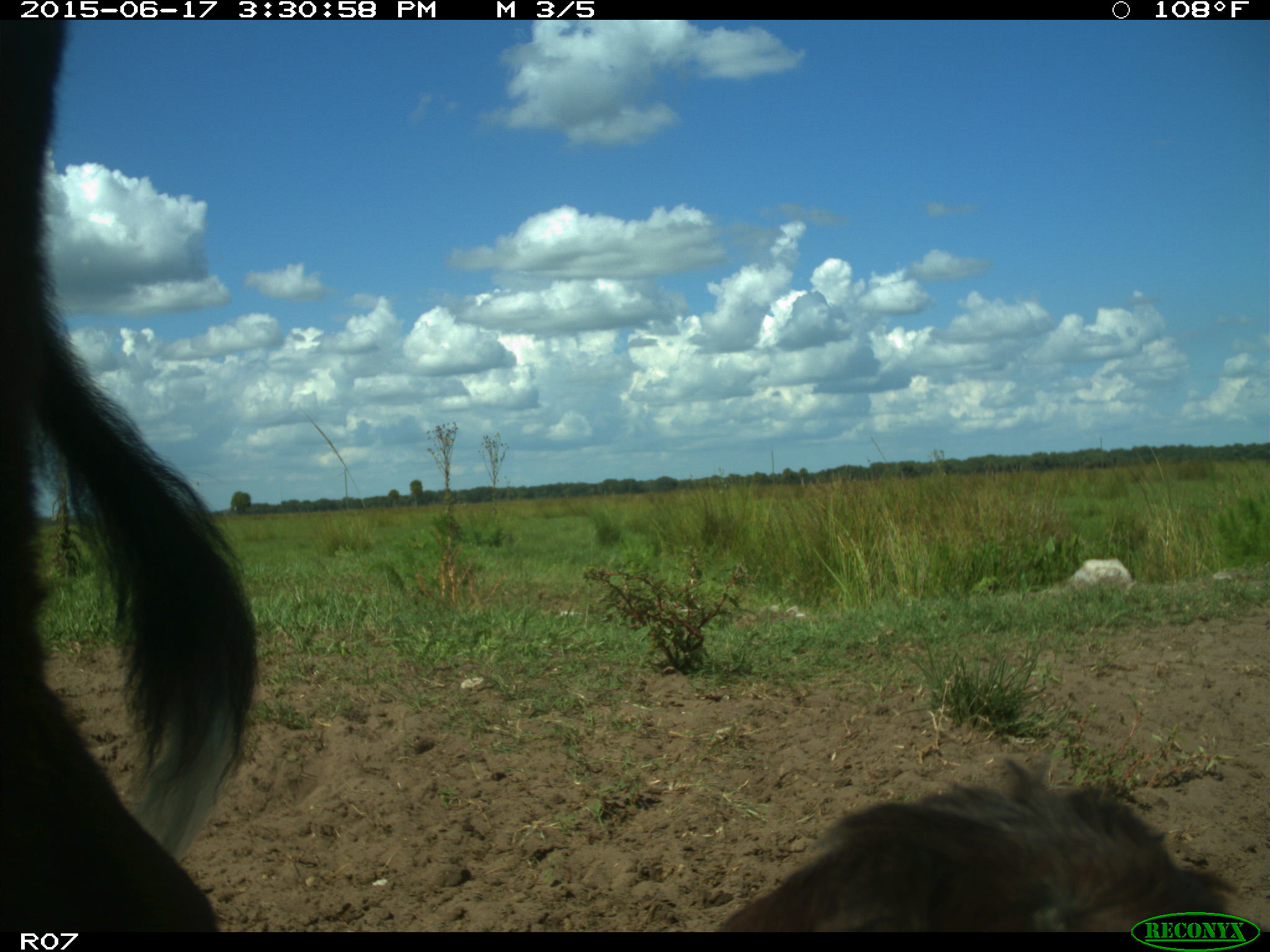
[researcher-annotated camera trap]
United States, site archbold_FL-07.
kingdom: Animalia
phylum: Chordata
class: Mammalia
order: Artiodactyla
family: Bovidae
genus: Bos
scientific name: Bos taurus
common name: domestic cow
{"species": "Bos taurus (domestic cow)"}